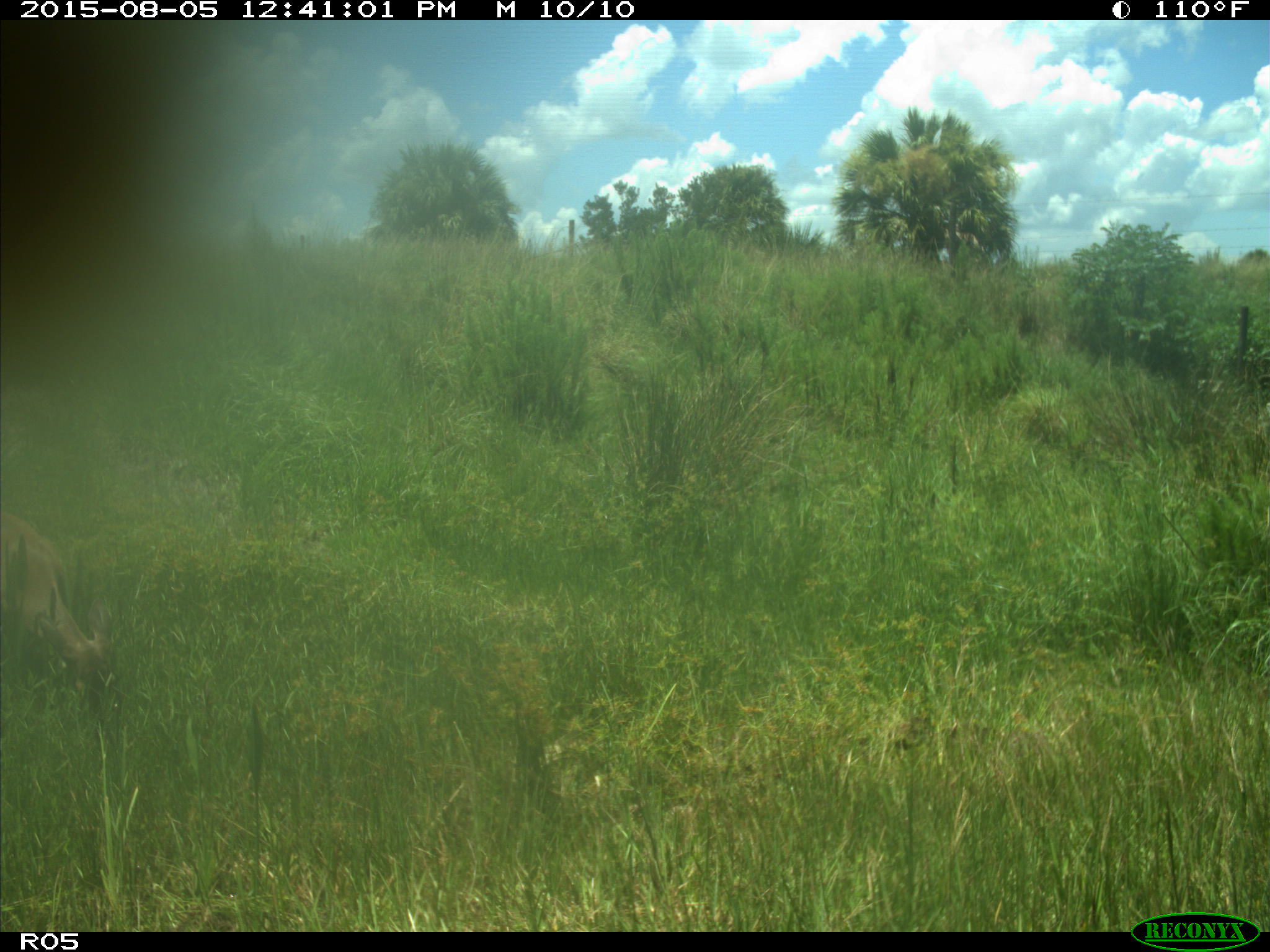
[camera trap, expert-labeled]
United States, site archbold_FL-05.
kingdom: Animalia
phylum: Chordata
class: Mammalia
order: Artiodactyla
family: Cervidae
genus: Odocoileus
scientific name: Odocoileus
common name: deer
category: unidentified deer